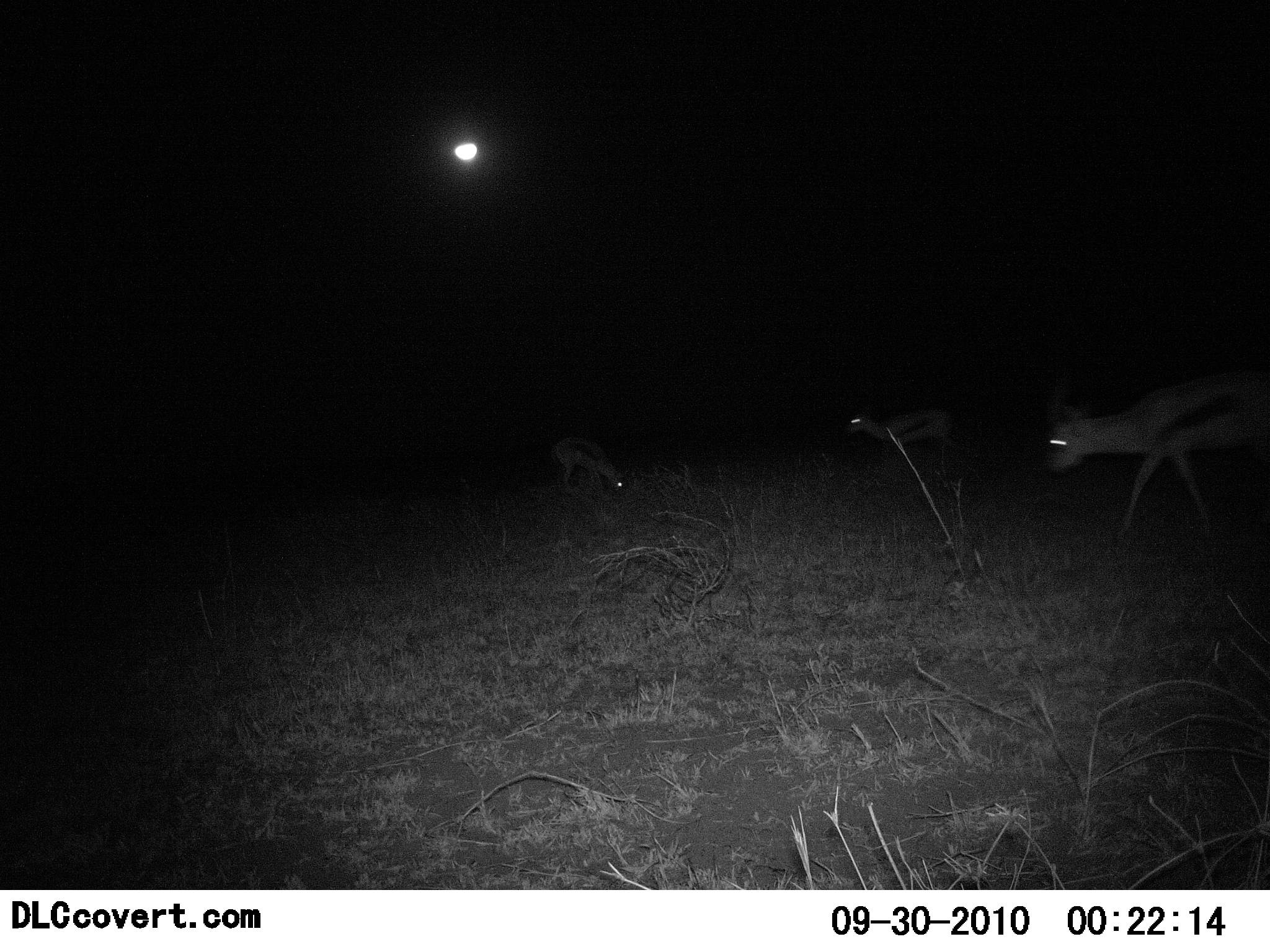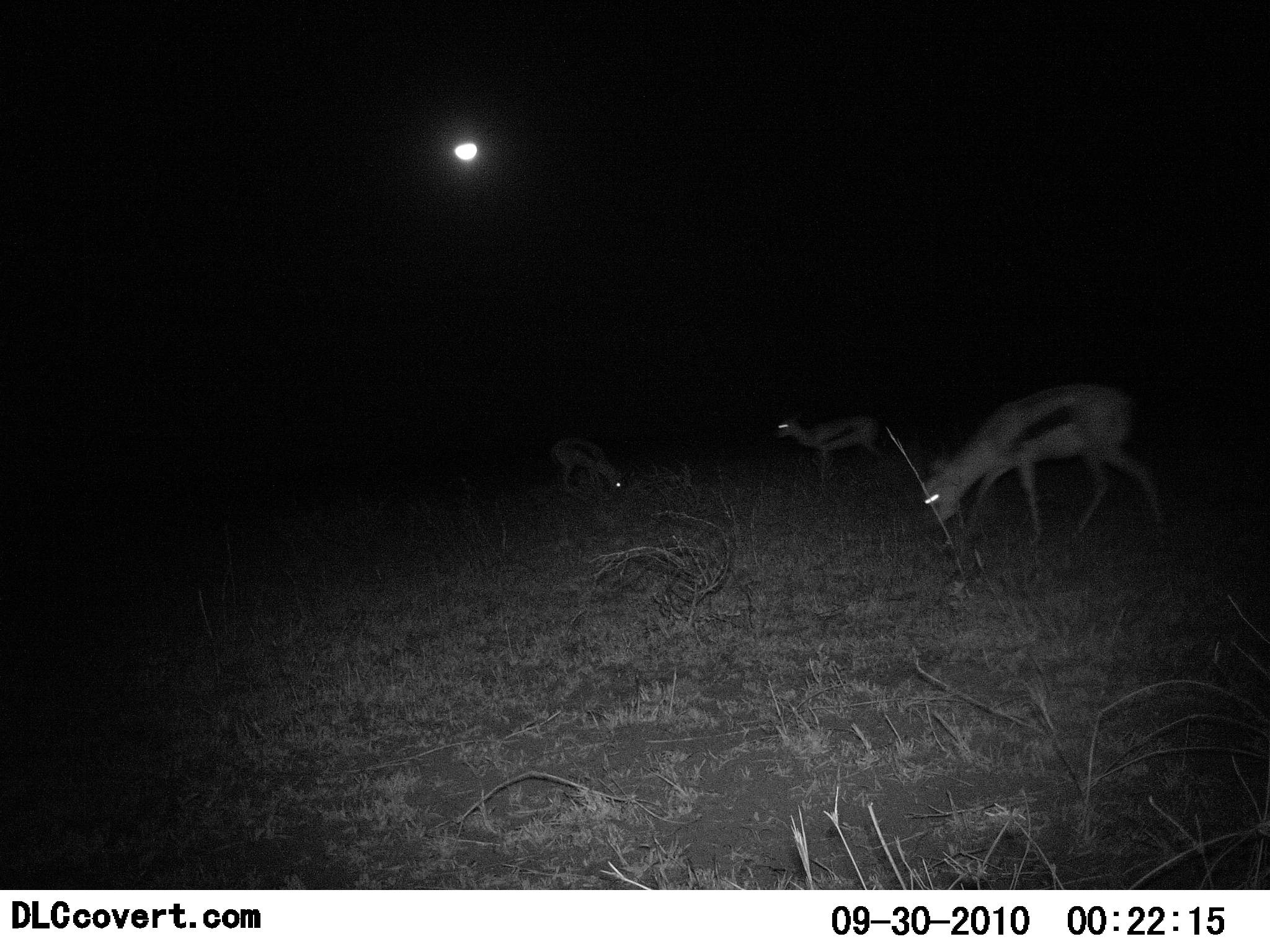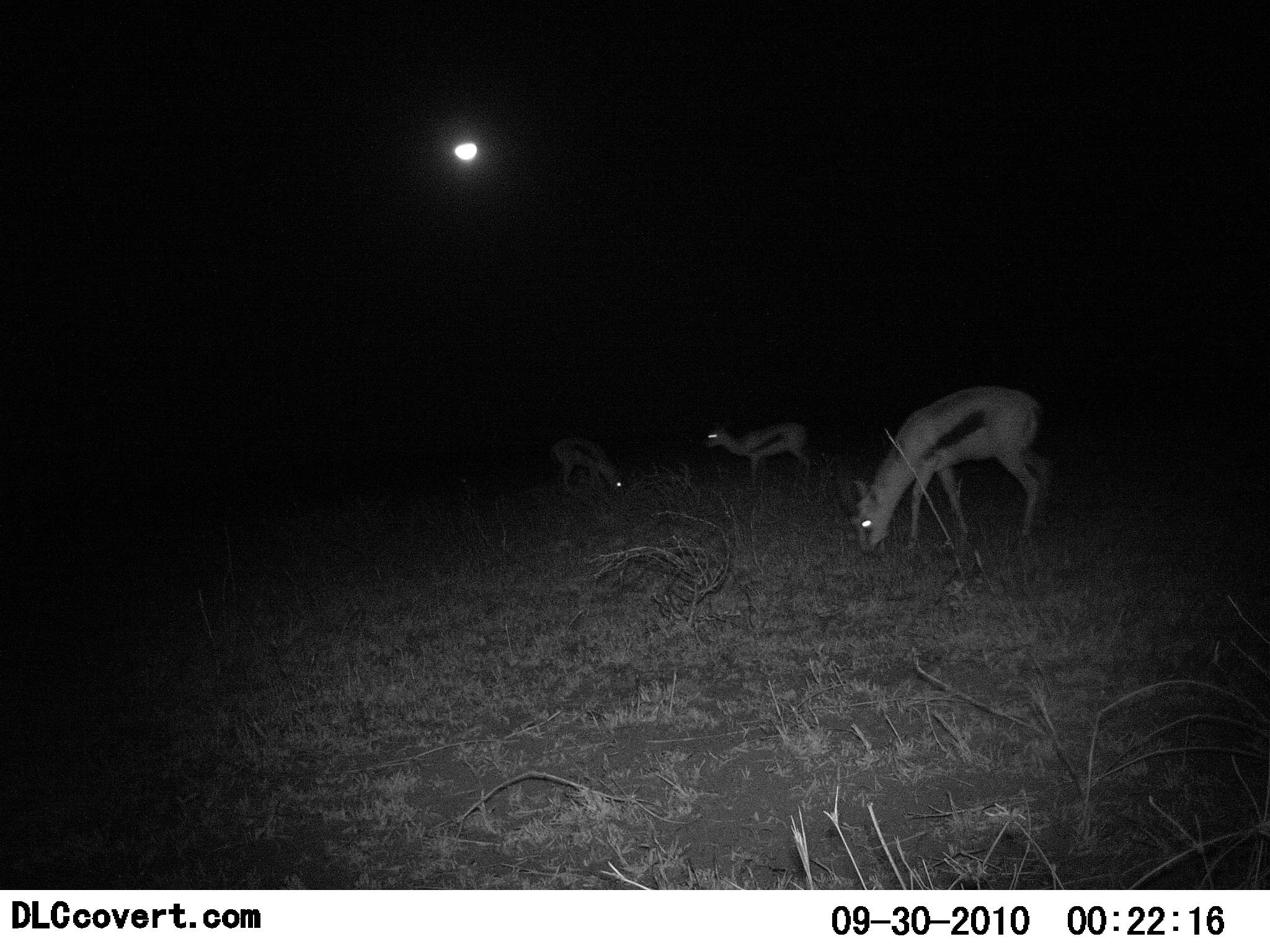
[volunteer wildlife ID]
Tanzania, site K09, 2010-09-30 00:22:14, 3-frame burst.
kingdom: Animalia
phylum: Chordata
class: Mammalia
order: Artiodactyla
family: Bovidae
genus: Eudorcas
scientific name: Eudorcas thomsonii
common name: thomson's gazelle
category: gazellethomsons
Gazellethomsons (thomson's gazelle) (Eudorcas thomsonii), count 3. Behavior (volunteer vote fractions): standing 33%, resting 0%, moving 50%, interacting 0%. Young present (vote fraction): 8%. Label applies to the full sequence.